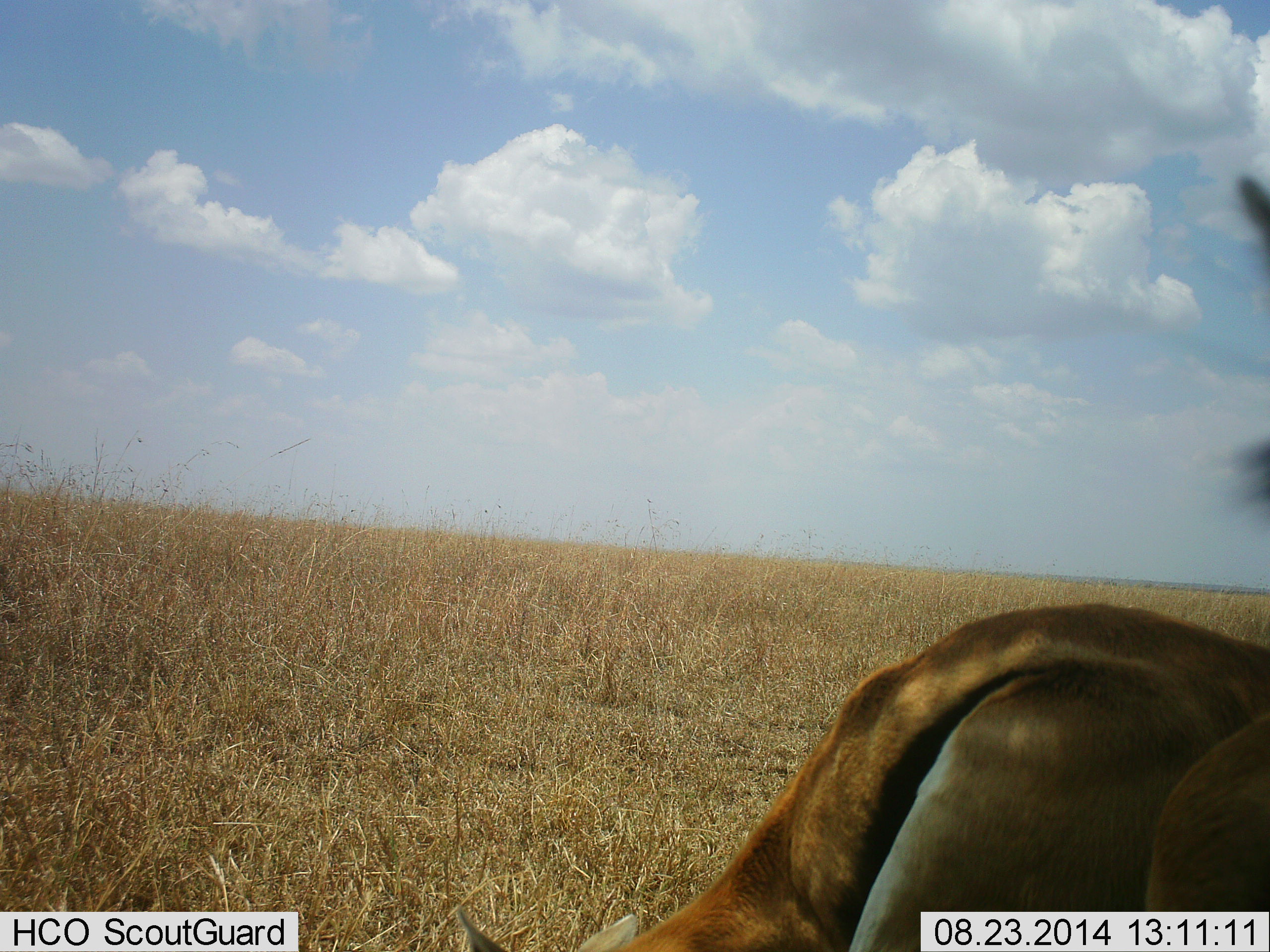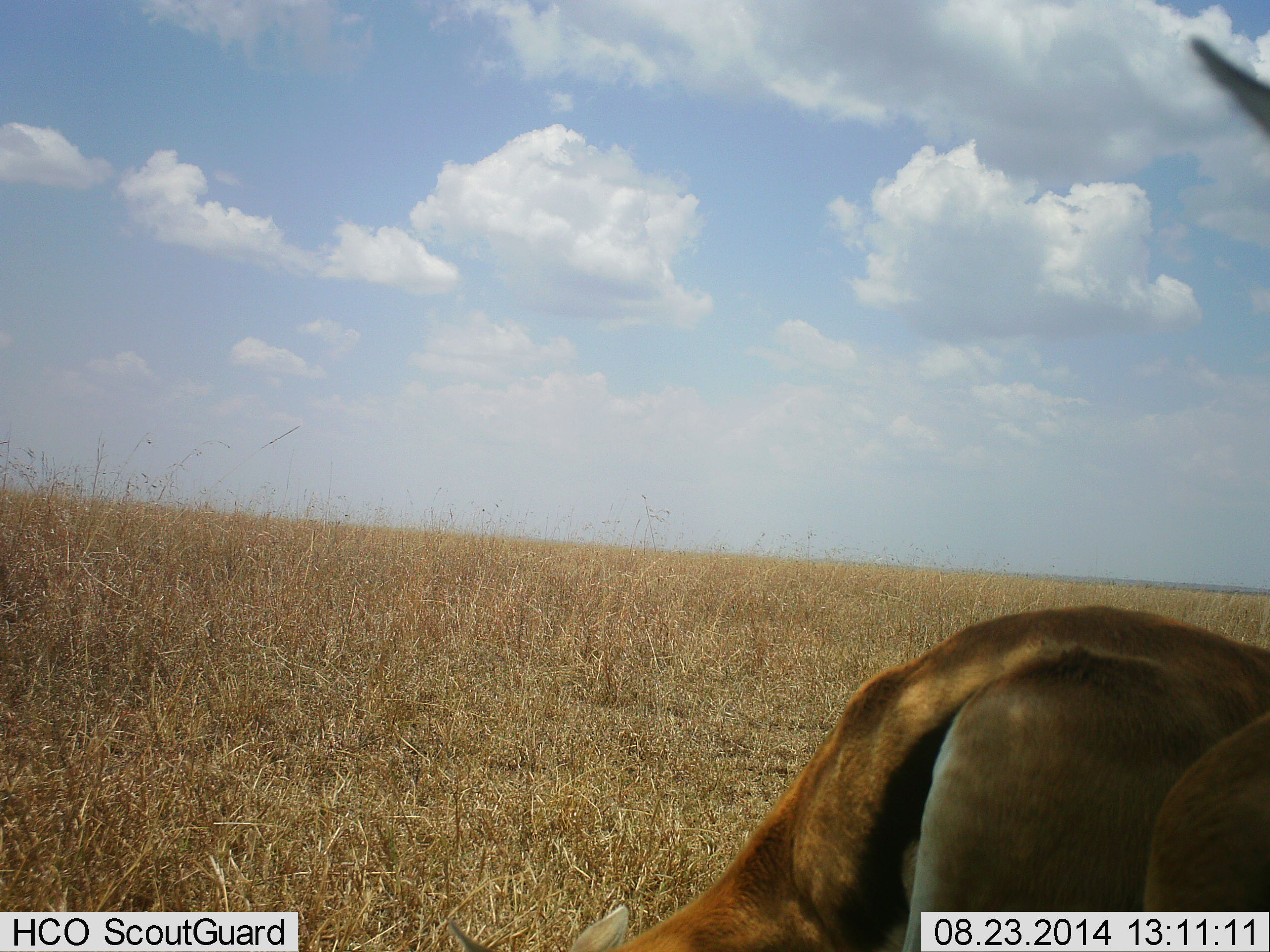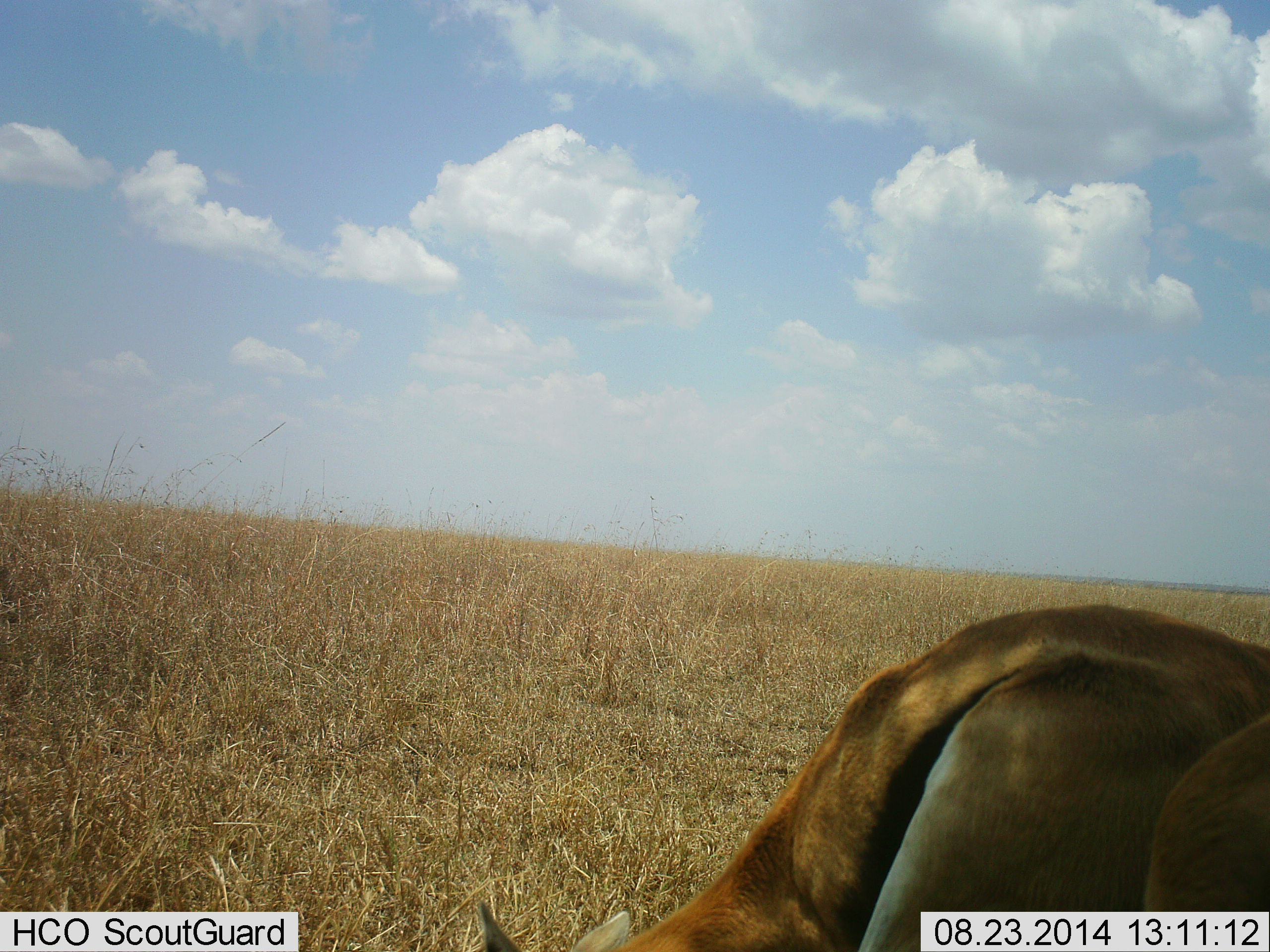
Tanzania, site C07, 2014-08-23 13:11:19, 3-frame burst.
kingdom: Animalia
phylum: Chordata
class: Mammalia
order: Artiodactyla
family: Bovidae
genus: Eudorcas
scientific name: Eudorcas thomsonii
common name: thomson's gazelle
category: gazellethomsons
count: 2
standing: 80%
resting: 20%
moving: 0%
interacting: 0%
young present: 0%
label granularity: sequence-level